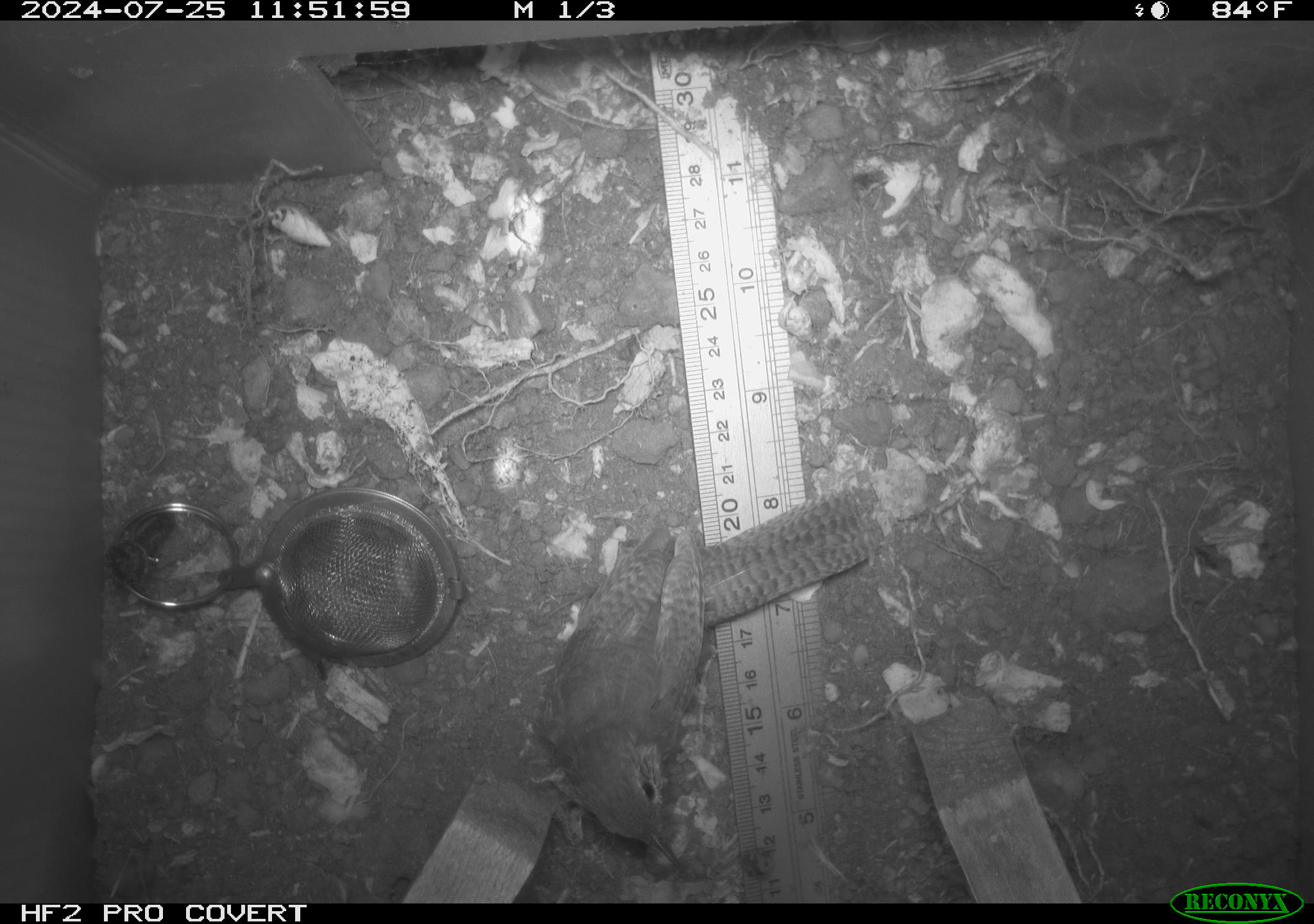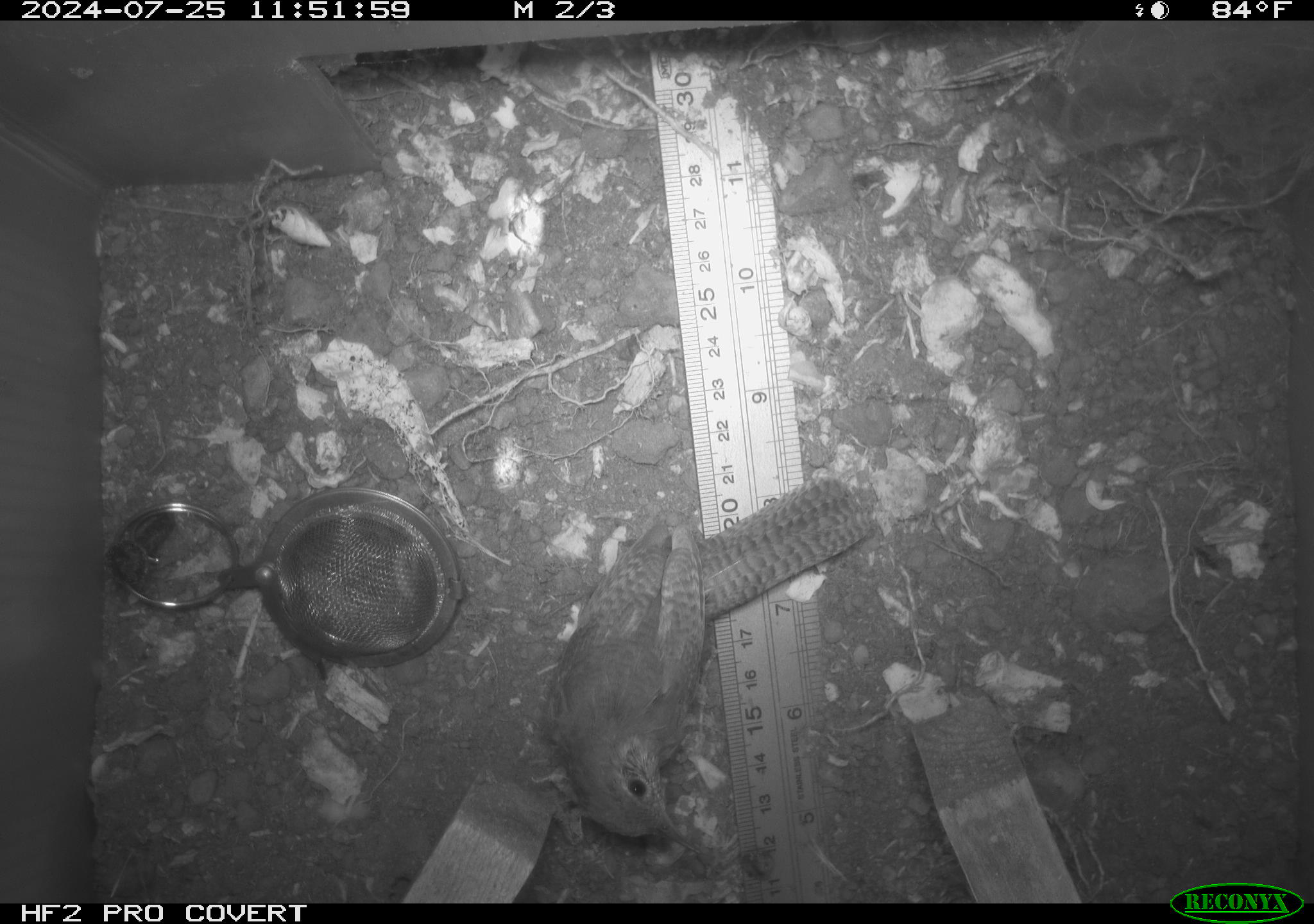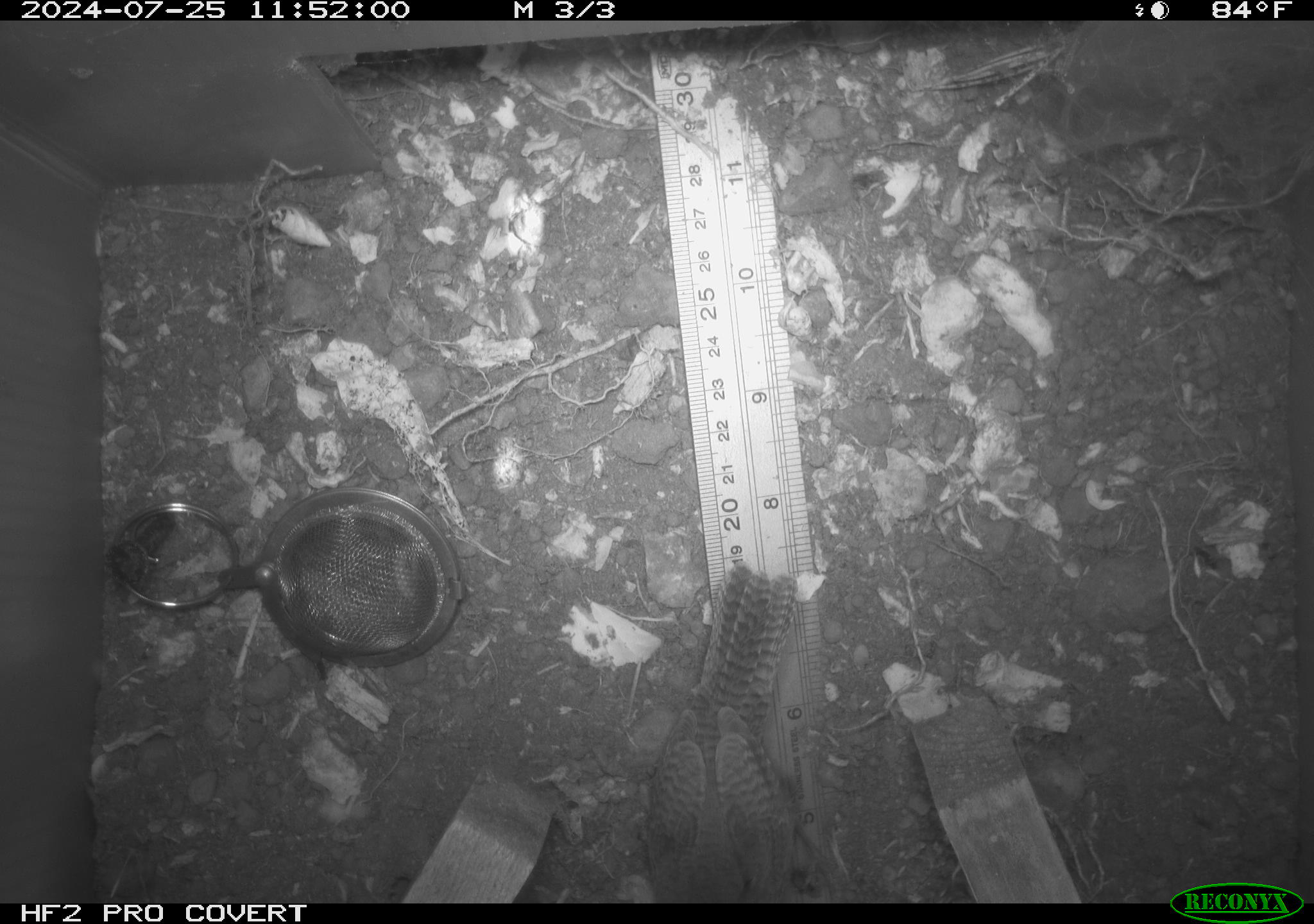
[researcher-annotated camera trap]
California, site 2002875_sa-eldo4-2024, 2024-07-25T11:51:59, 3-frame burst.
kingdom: Animalia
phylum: Chordata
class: Aves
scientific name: Aves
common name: bird